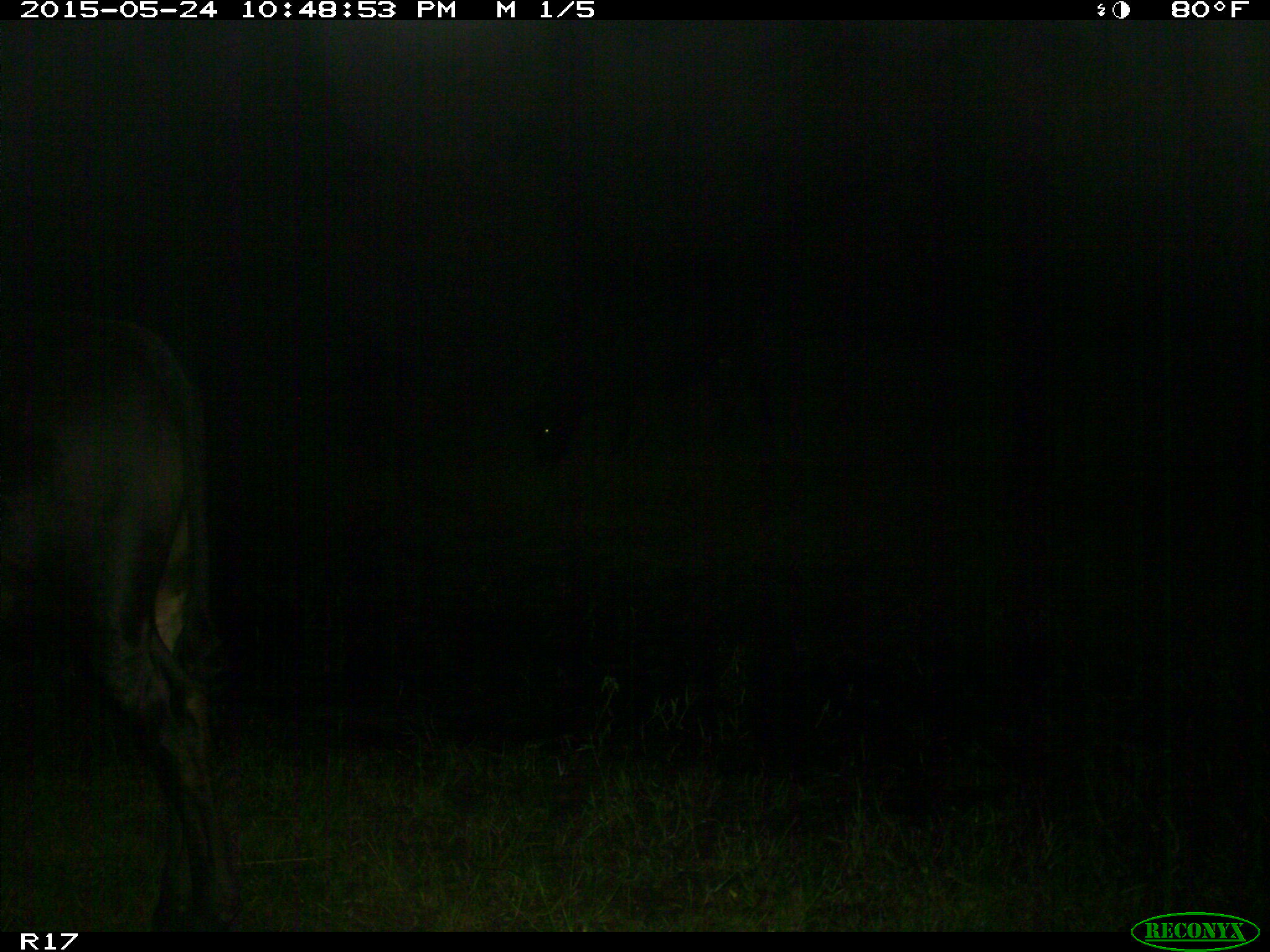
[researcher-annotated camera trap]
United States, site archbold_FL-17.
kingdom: Animalia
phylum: Chordata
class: Mammalia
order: Artiodactyla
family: Bovidae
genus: Bos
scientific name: Bos taurus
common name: domestic cow